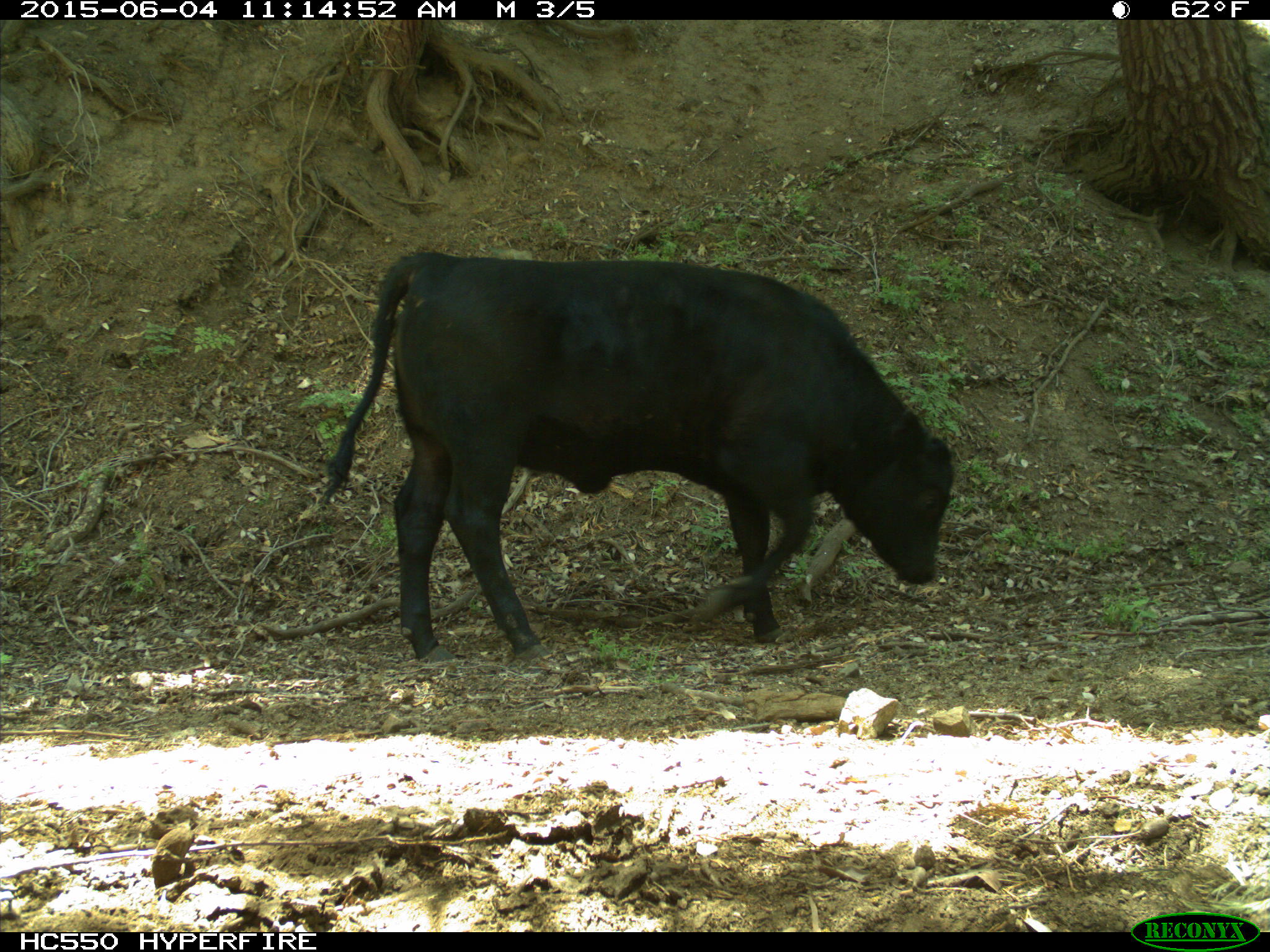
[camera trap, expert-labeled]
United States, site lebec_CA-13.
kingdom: Animalia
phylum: Chordata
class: Mammalia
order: Artiodactyla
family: Bovidae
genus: Bos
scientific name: Bos taurus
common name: domestic cow